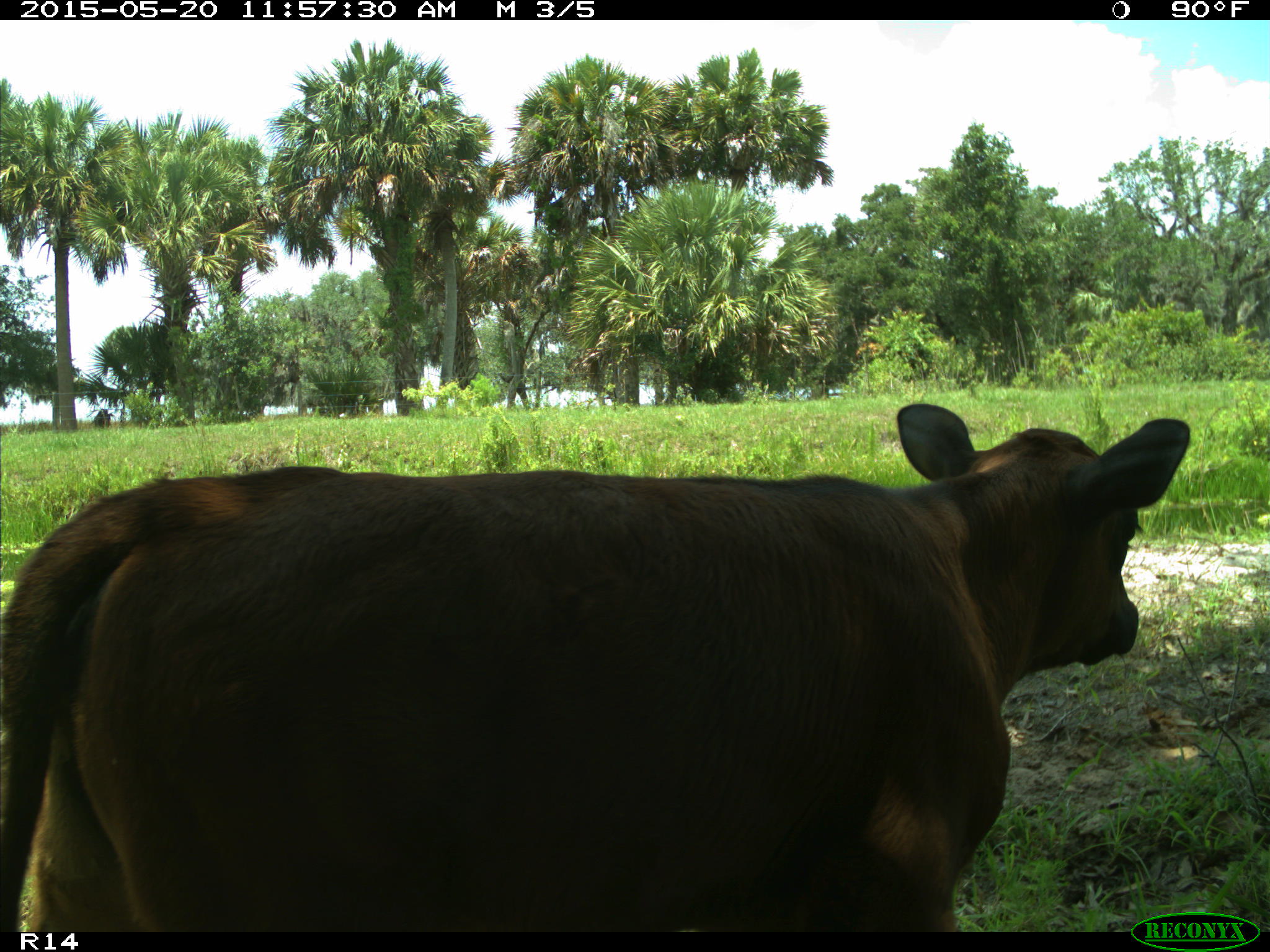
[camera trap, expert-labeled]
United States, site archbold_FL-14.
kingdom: Animalia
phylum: Chordata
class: Mammalia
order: Artiodactyla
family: Bovidae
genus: Bos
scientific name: Bos taurus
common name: domestic cow